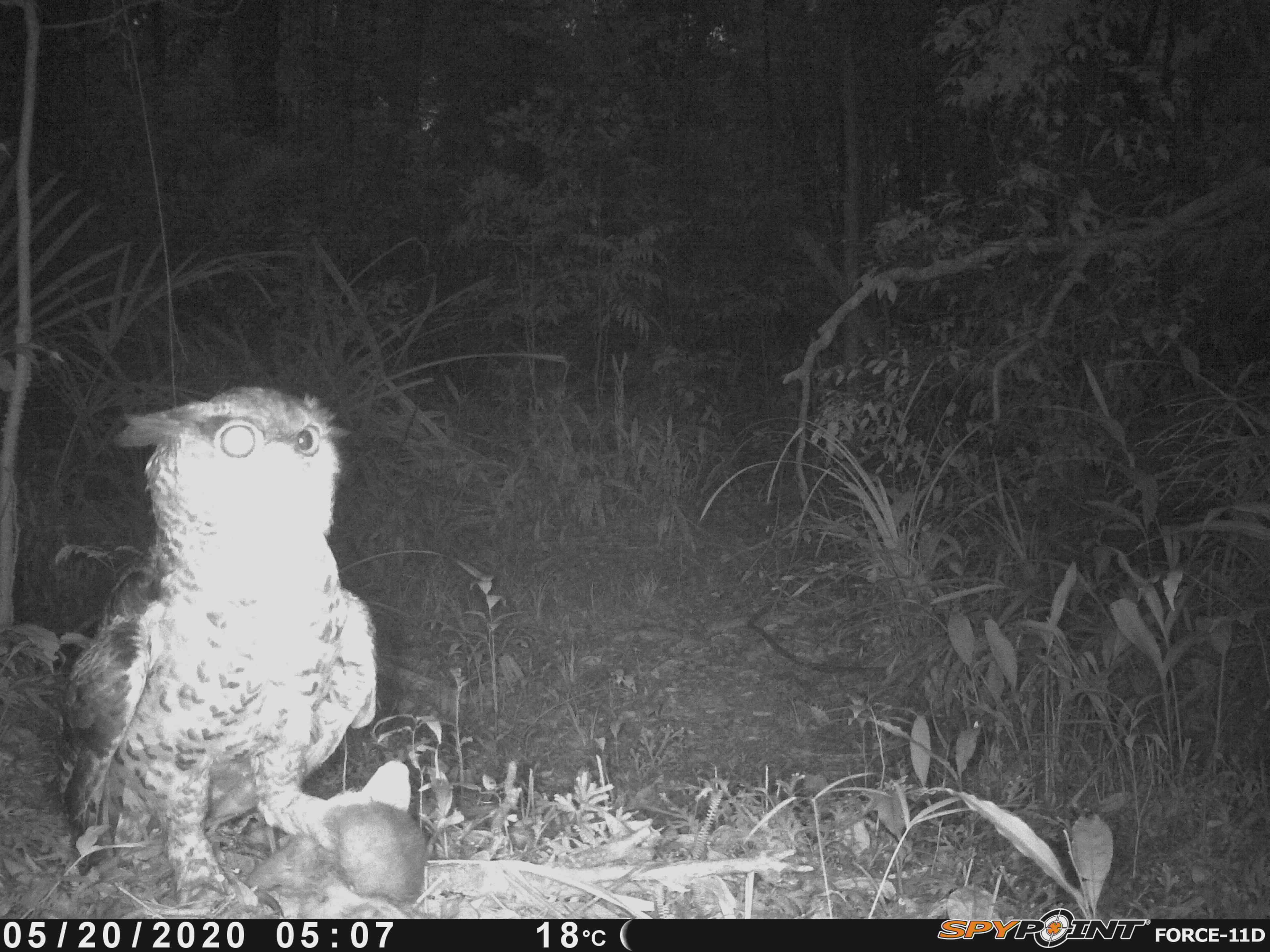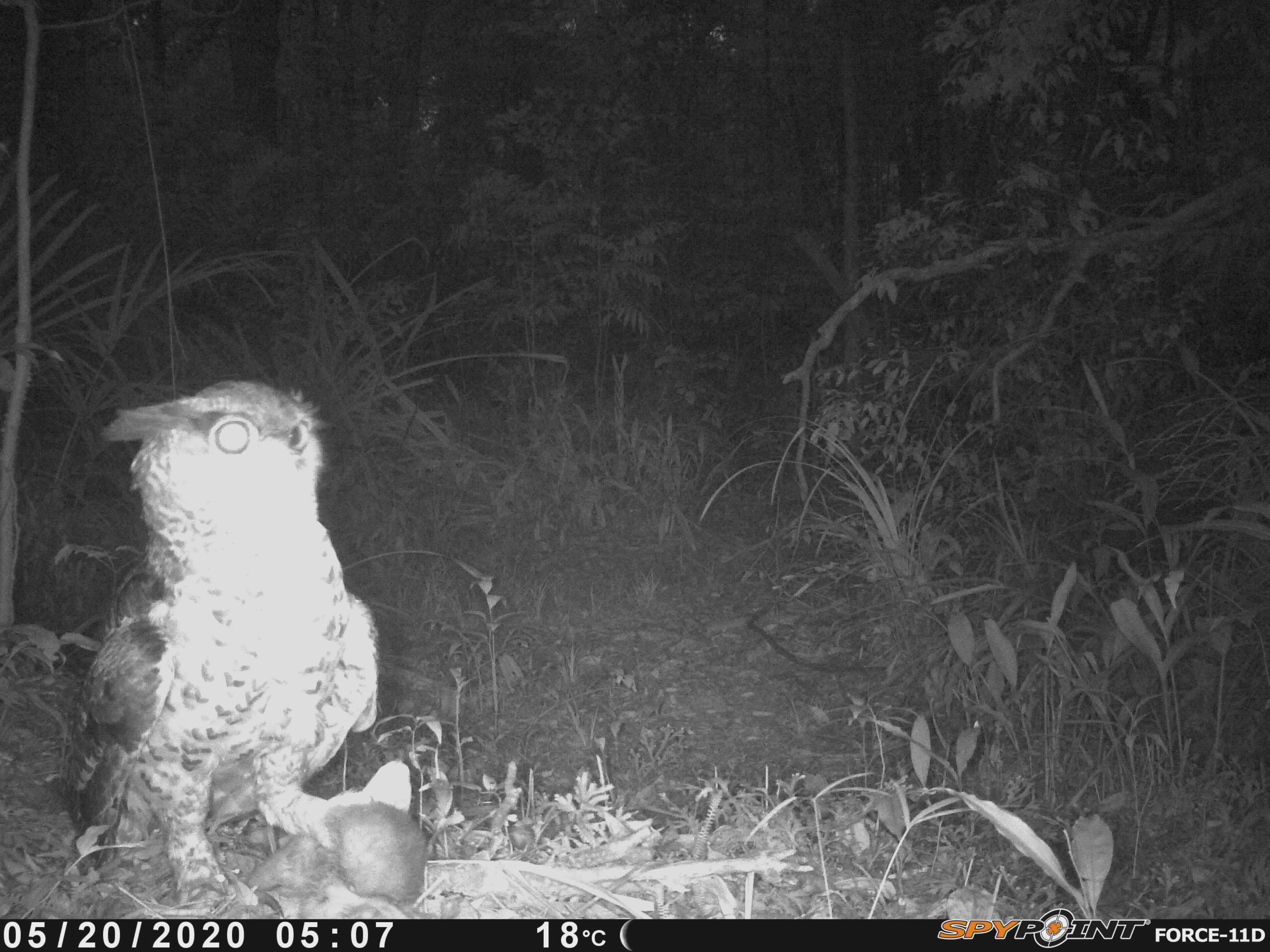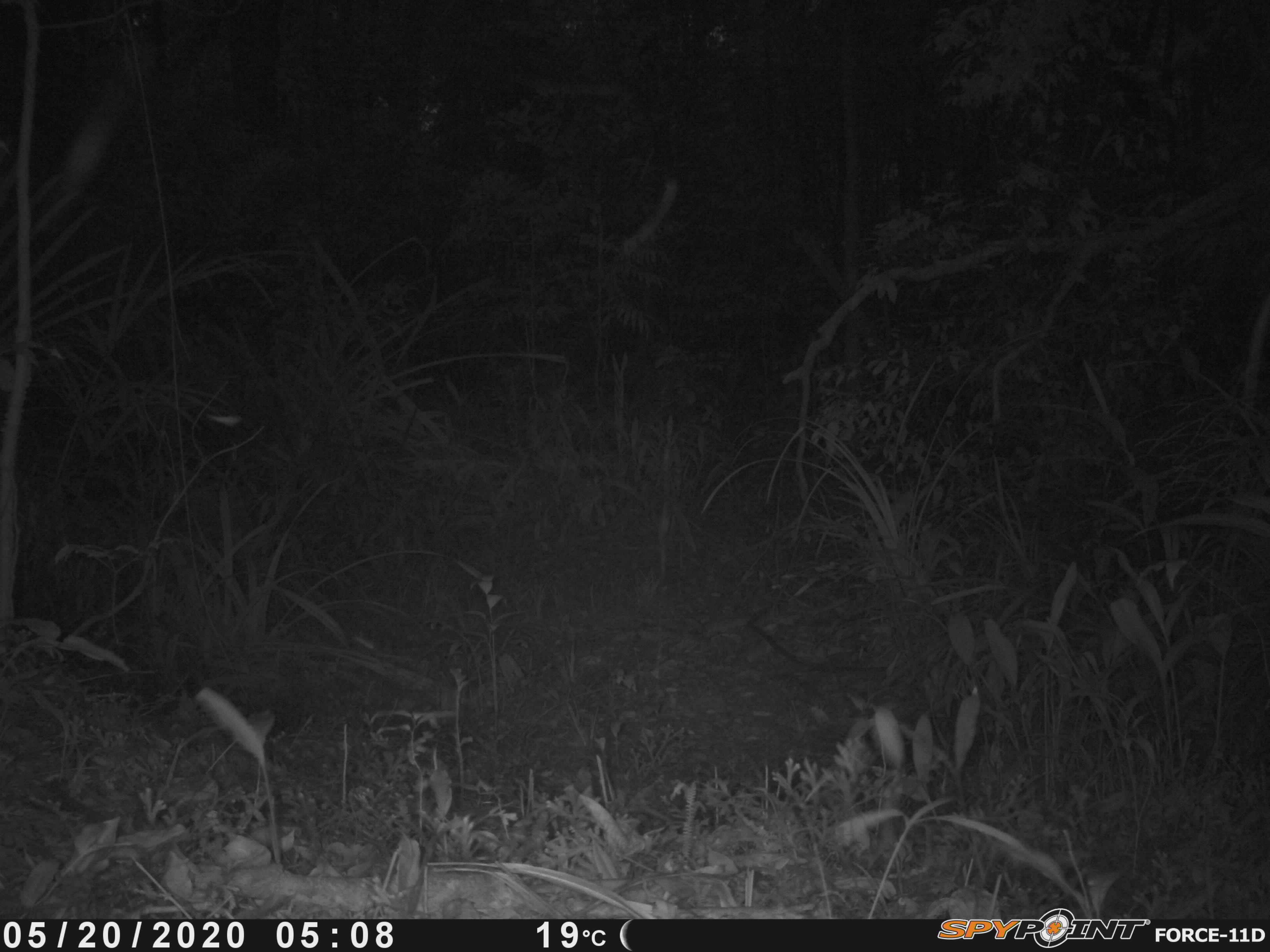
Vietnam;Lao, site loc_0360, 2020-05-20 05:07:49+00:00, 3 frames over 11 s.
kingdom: Animalia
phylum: Chordata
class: Aves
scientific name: Aves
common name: bird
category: unidentified bird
Unidentified bird (bird) (Aves). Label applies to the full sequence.